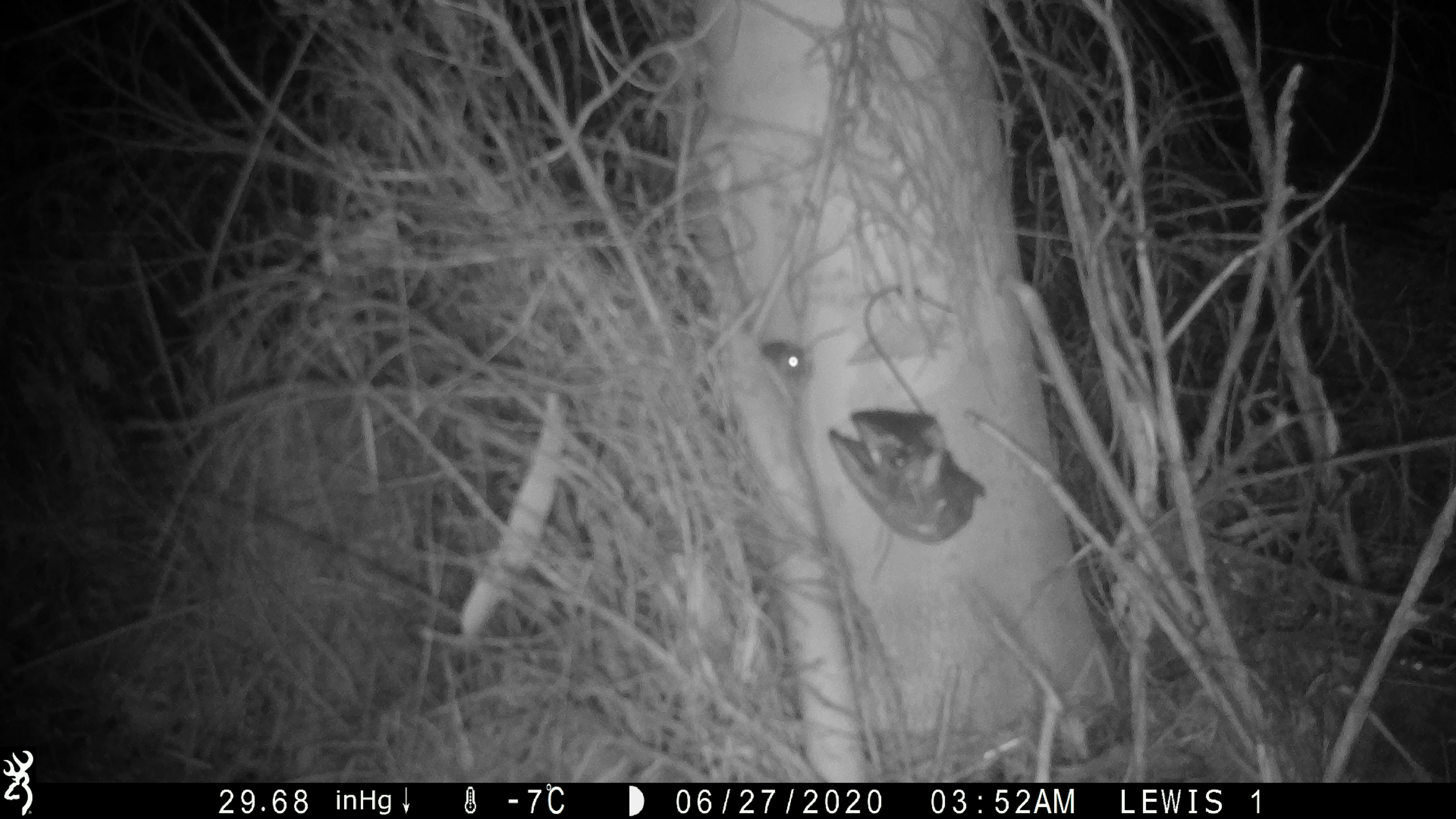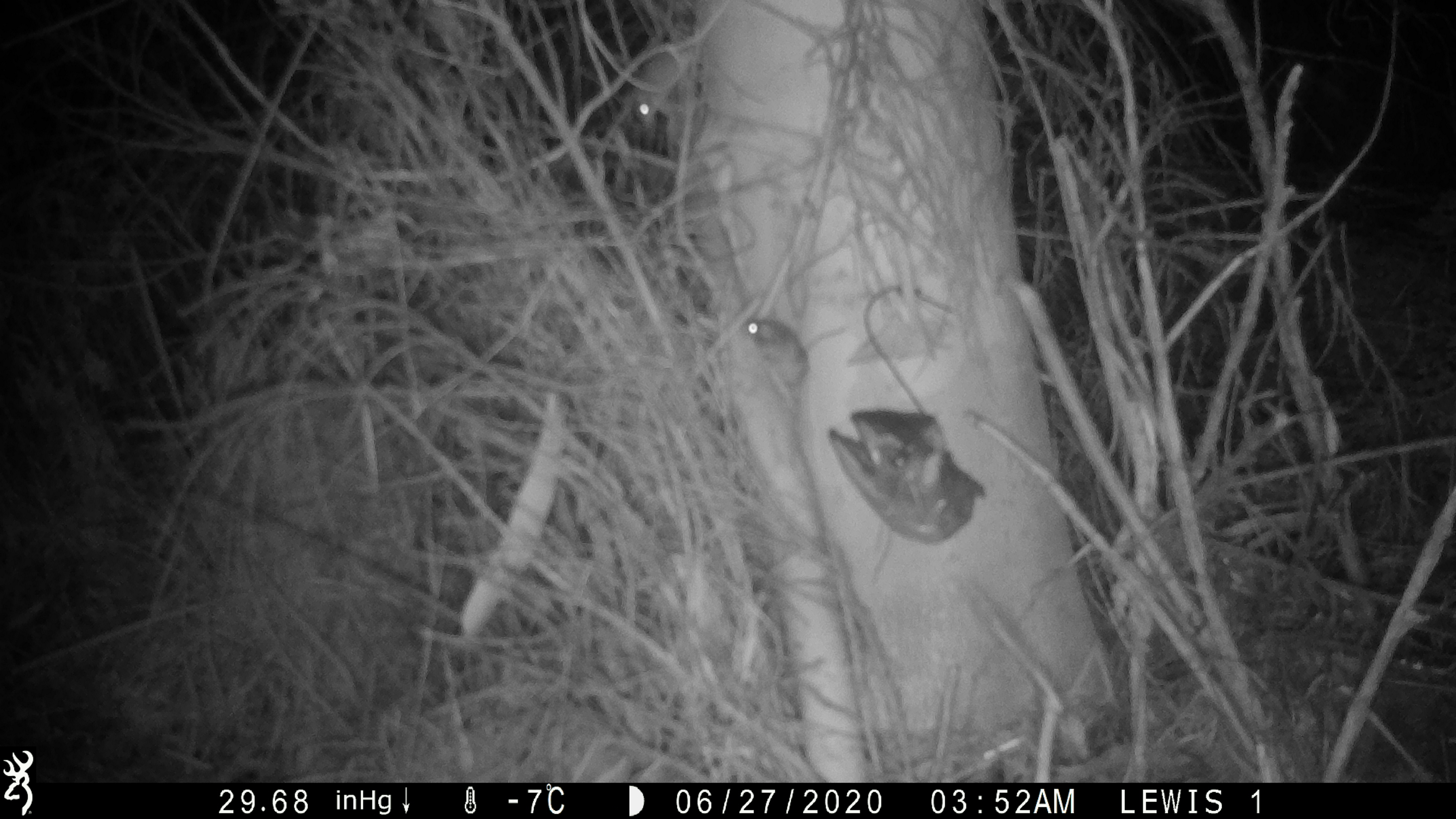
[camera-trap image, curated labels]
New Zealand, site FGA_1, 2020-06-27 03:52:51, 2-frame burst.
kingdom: Animalia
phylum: Chordata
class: Mammalia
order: Rodentia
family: Muridae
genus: Mus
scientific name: Mus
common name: mouse